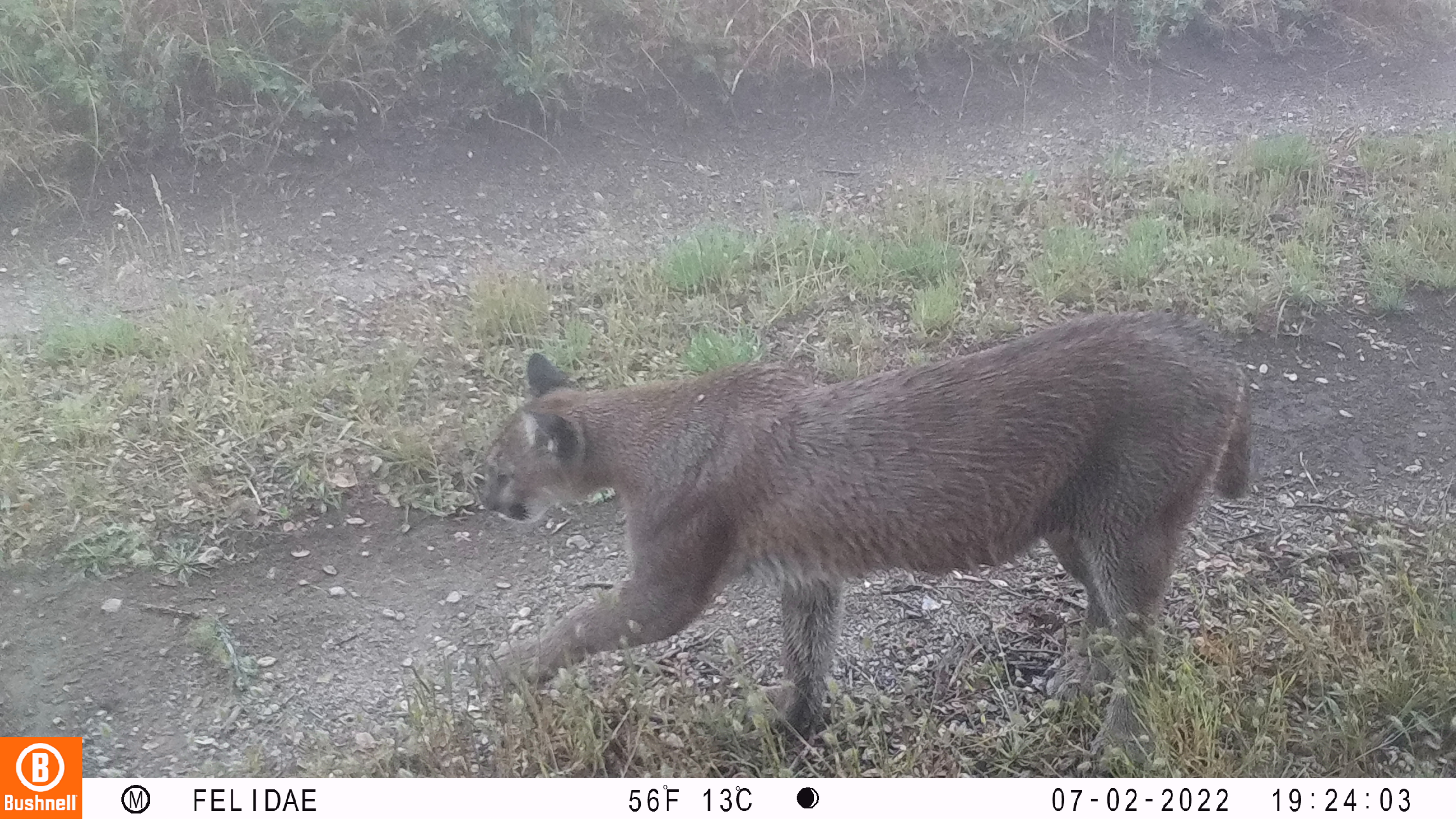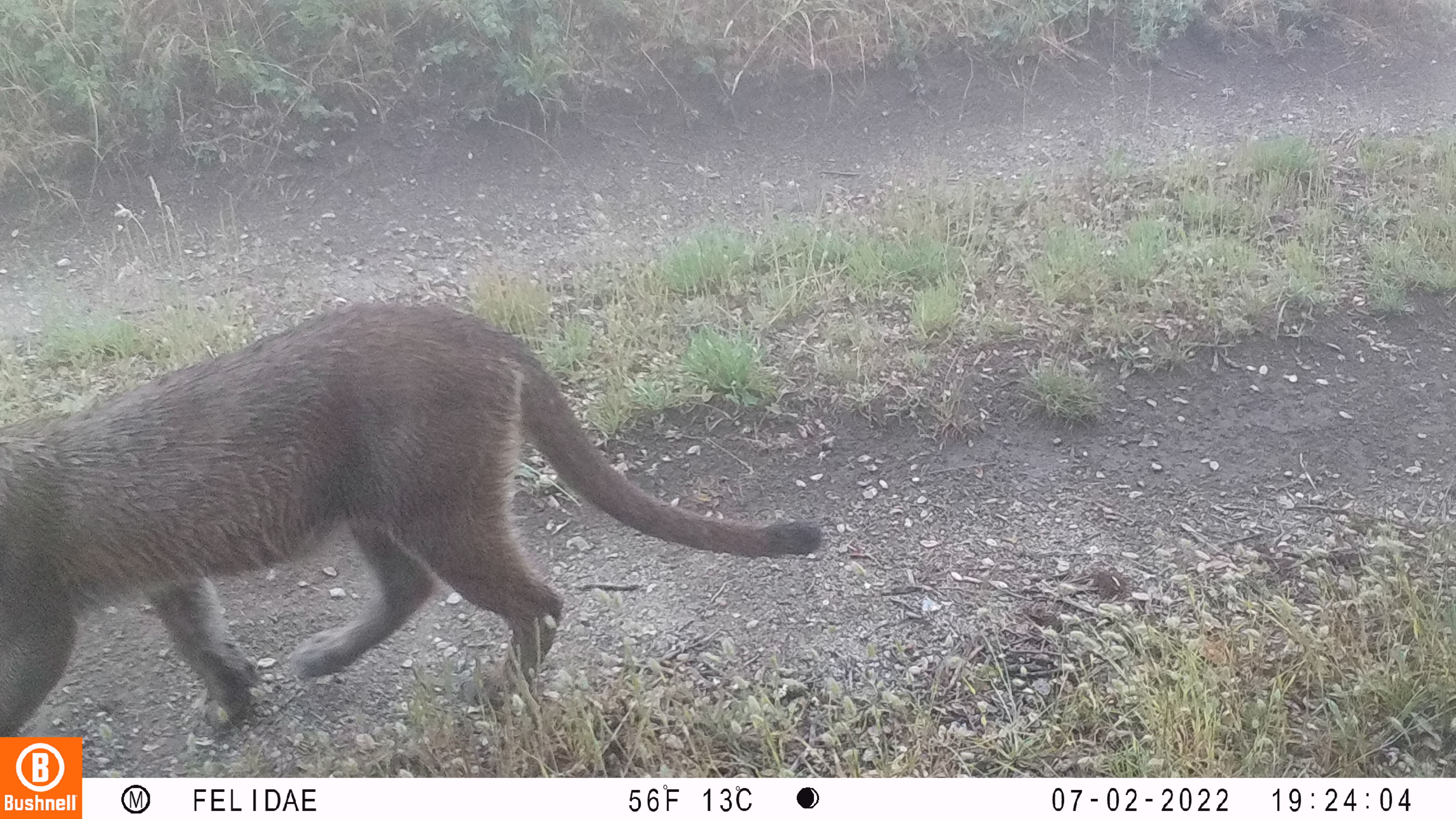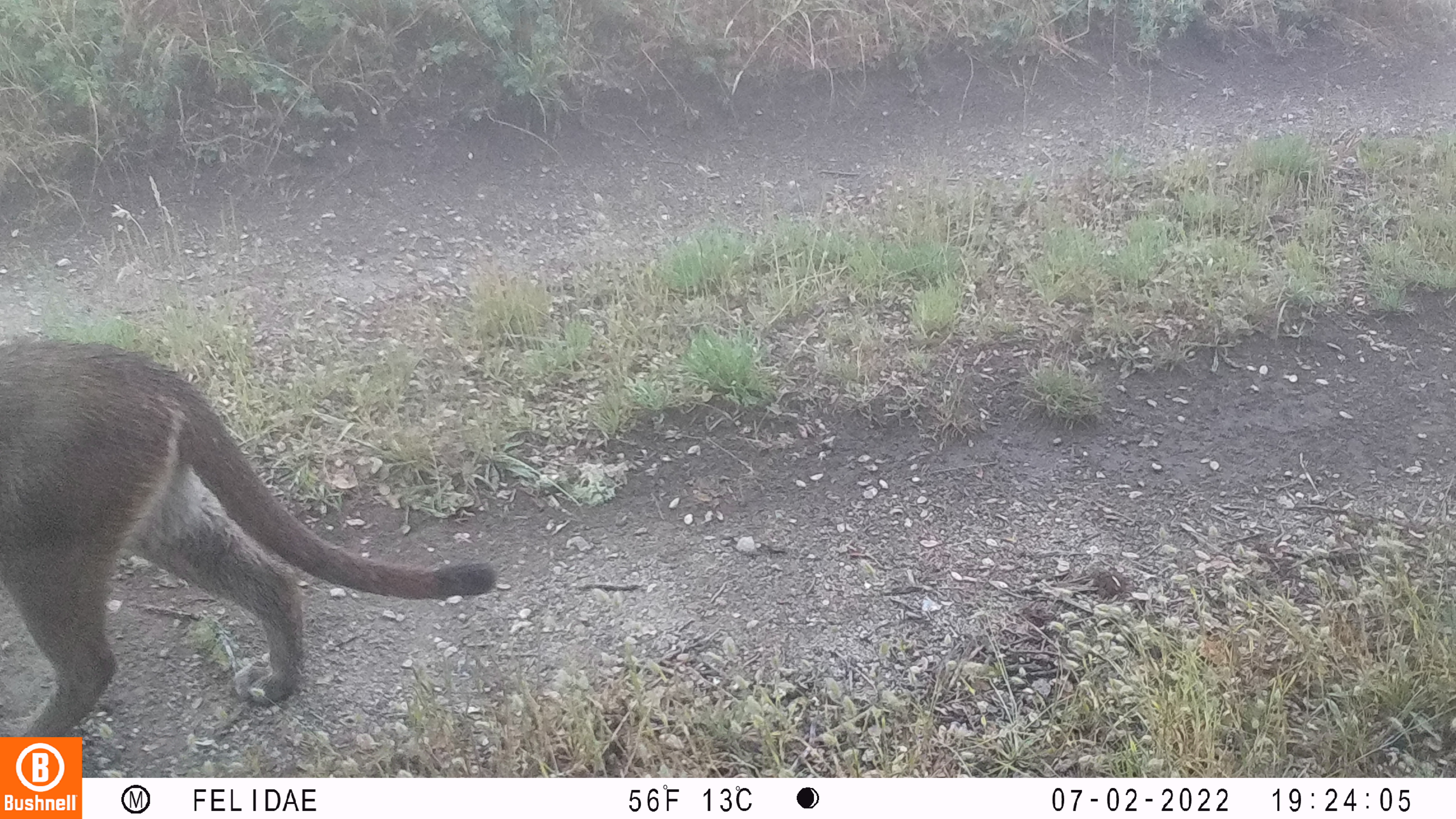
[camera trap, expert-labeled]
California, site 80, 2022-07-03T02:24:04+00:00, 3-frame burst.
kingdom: Animalia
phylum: Chordata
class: Mammalia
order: Carnivora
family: Felidae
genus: Puma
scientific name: Puma concolor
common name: puma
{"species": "puma (Puma concolor)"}